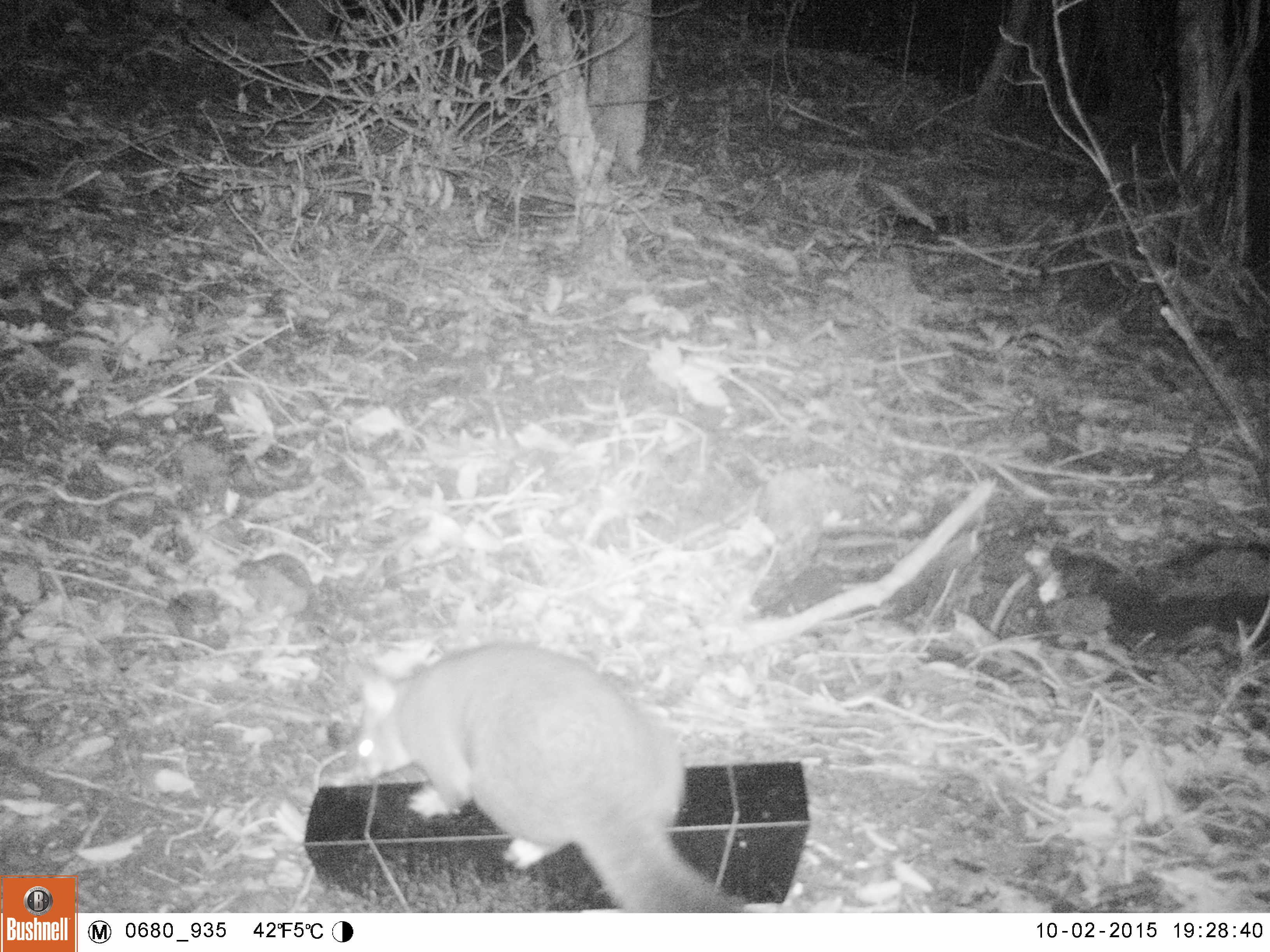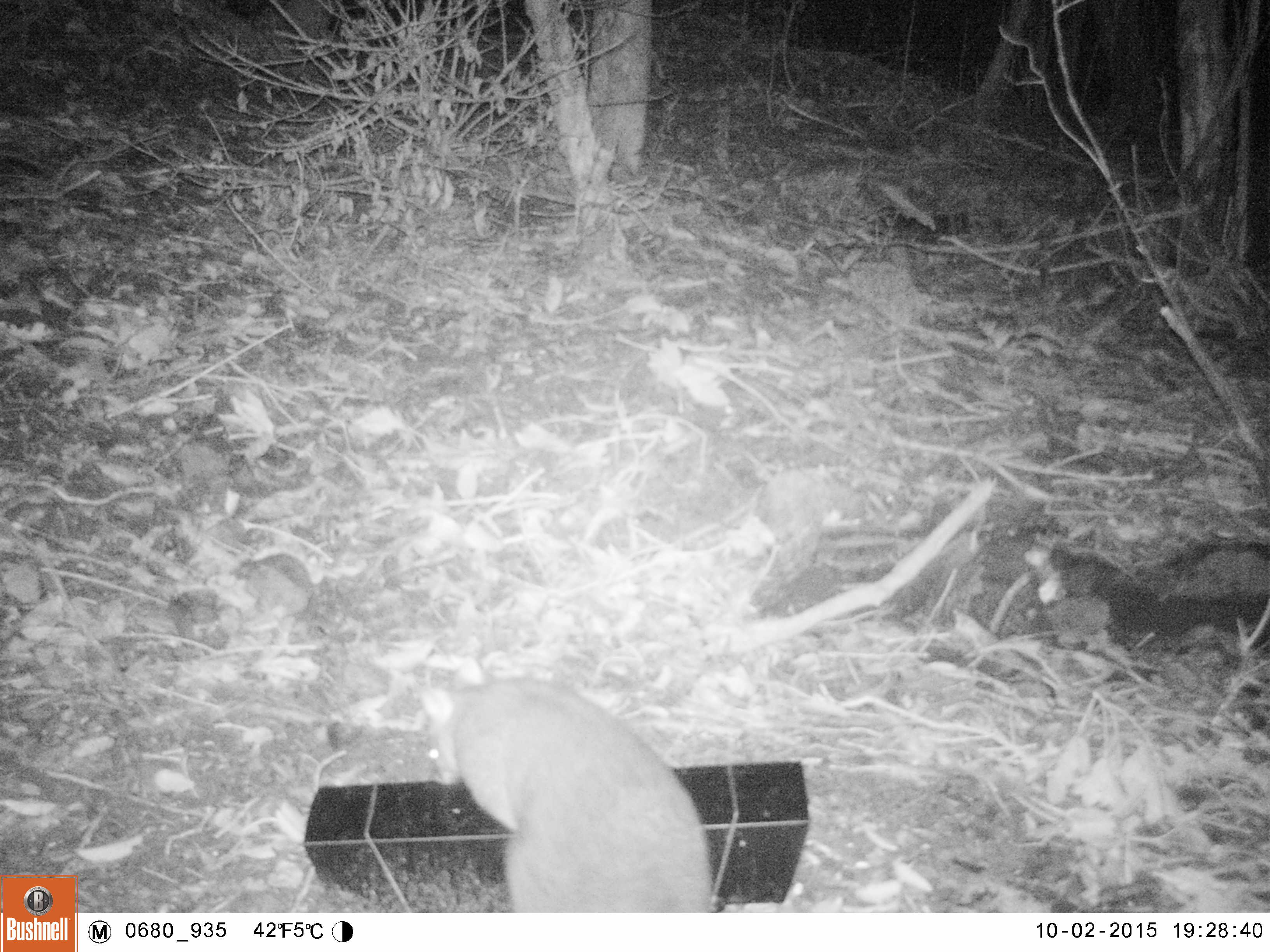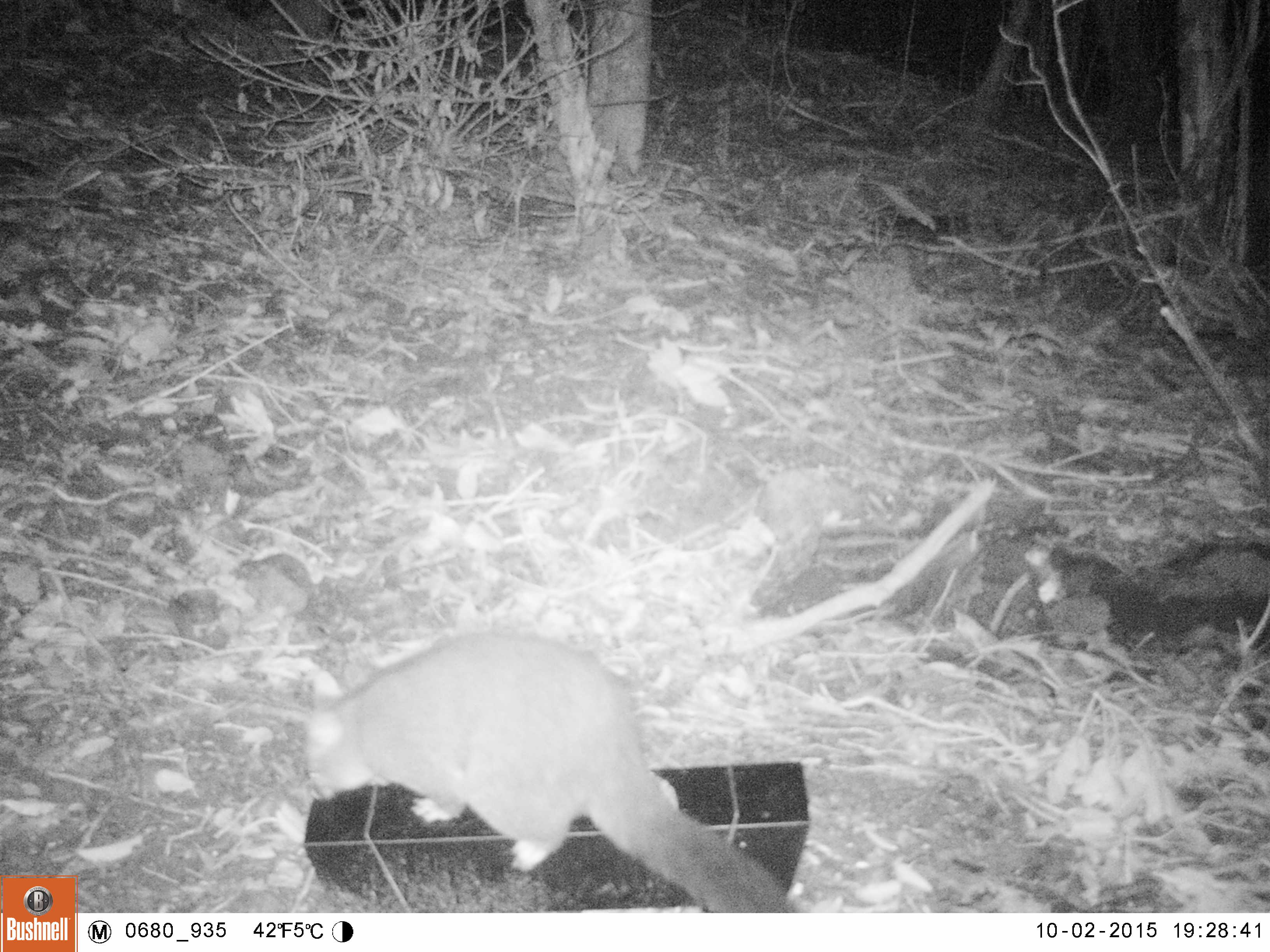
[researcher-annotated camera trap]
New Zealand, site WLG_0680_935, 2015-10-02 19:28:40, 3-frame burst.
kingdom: Animalia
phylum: Chordata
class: Mammalia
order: Diprotodontia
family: Phalangeridae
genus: Trichosurus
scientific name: Trichosurus vulpecula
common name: common brushtail possum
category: possum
Possum (common brushtail possum) (Trichosurus vulpecula).